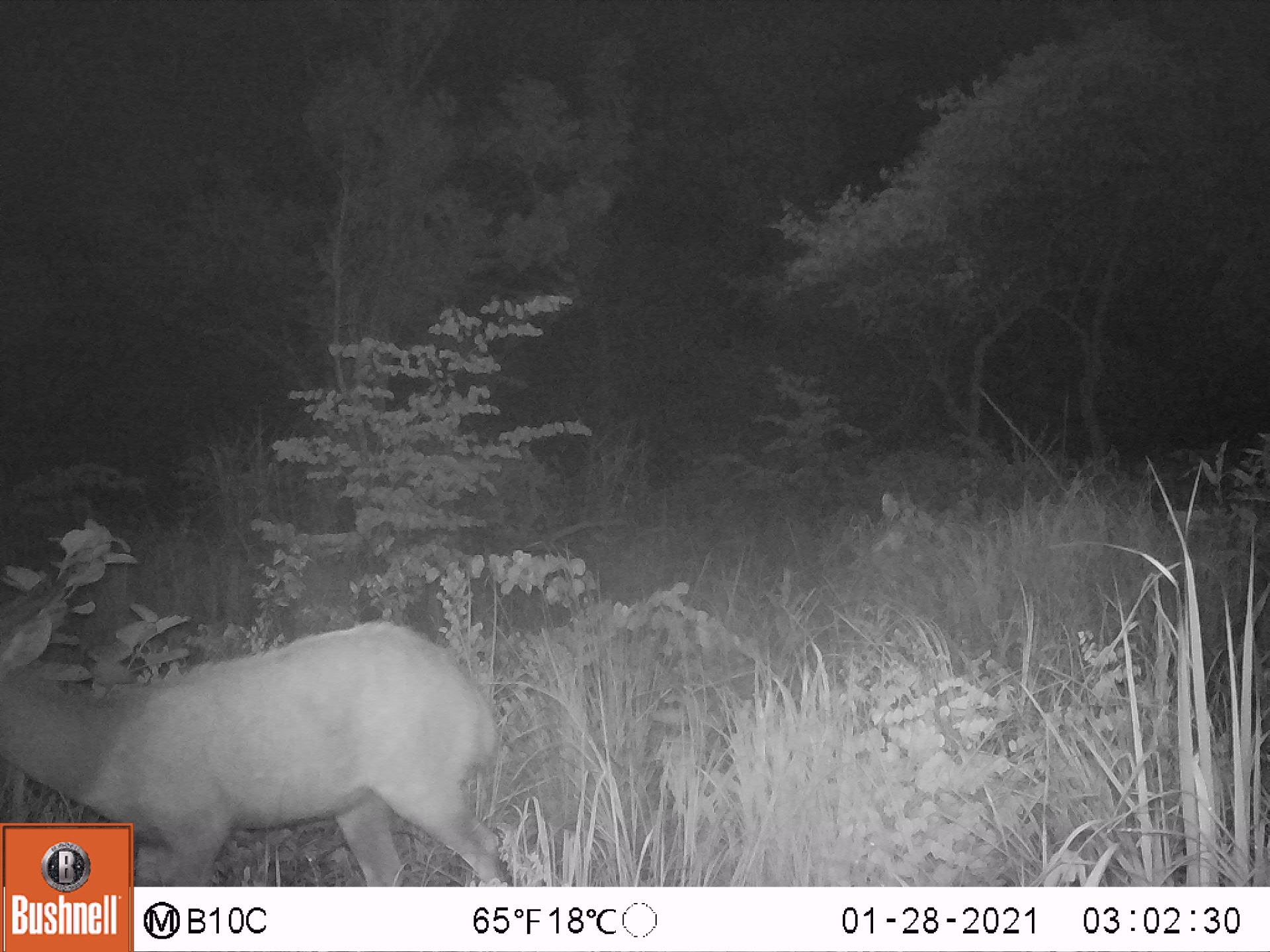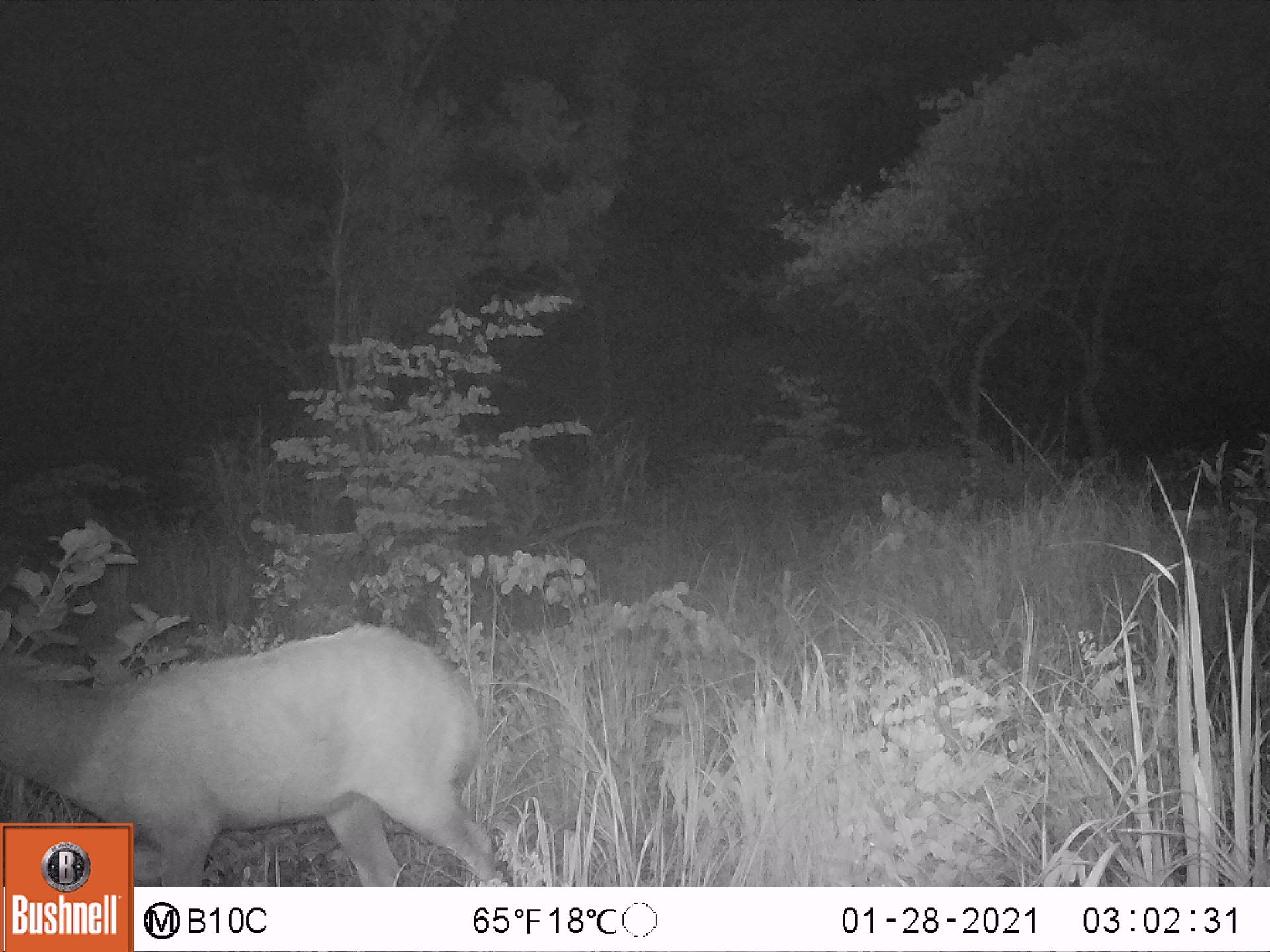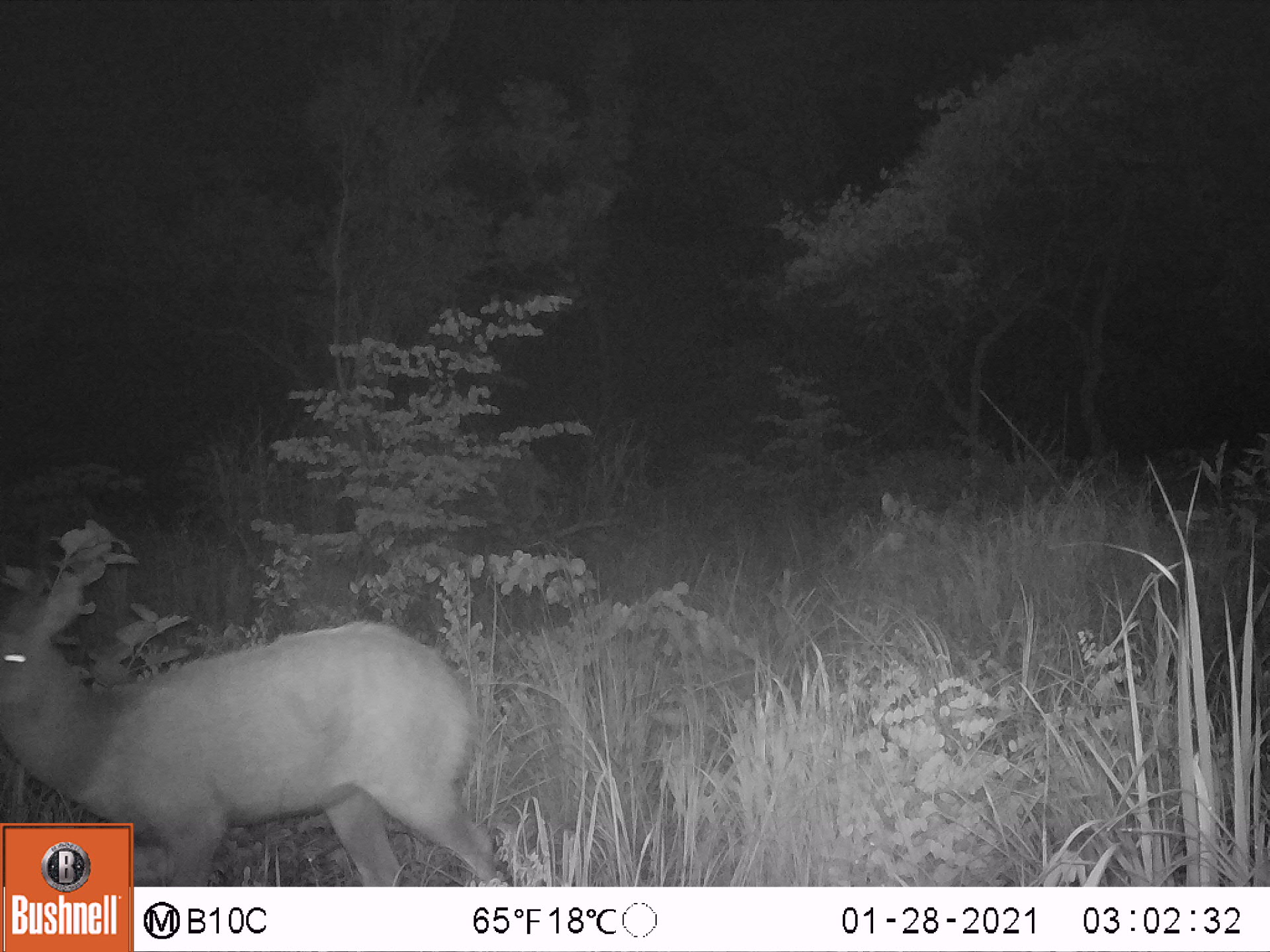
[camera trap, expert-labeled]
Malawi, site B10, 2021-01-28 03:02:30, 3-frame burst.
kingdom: Animalia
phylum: Chordata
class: Mammalia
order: Artiodactyla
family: Bovidae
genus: Tragelaphus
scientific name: Tragelaphus sylvaticus sylvaticus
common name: cape bushbuck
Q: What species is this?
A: Cape bushbuck (Tragelaphus sylvaticus sylvaticus).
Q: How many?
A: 1.